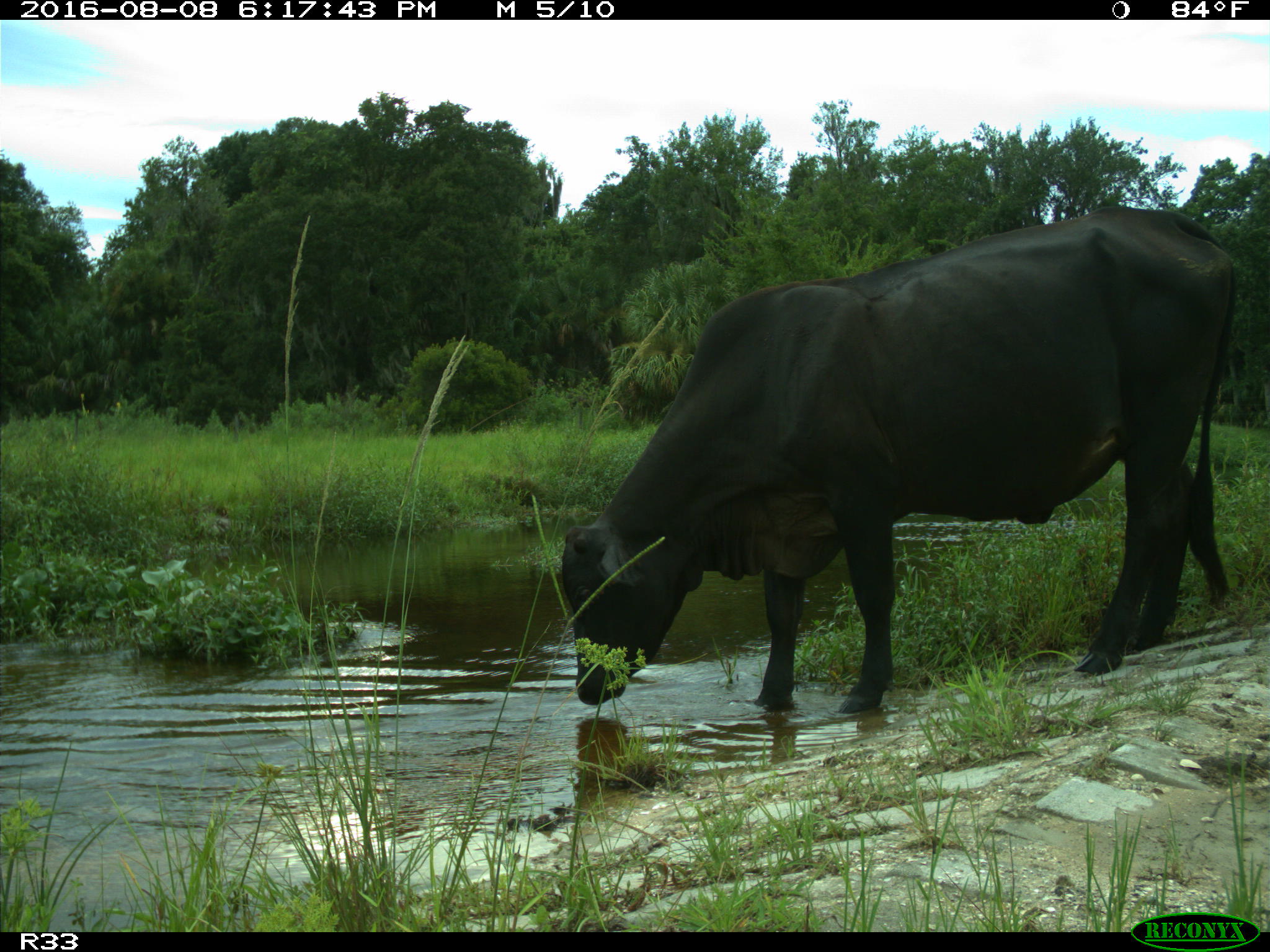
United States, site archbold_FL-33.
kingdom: Animalia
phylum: Chordata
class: Mammalia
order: Artiodactyla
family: Bovidae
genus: Bos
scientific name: Bos taurus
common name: domestic cow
Bos taurus (domestic cow).